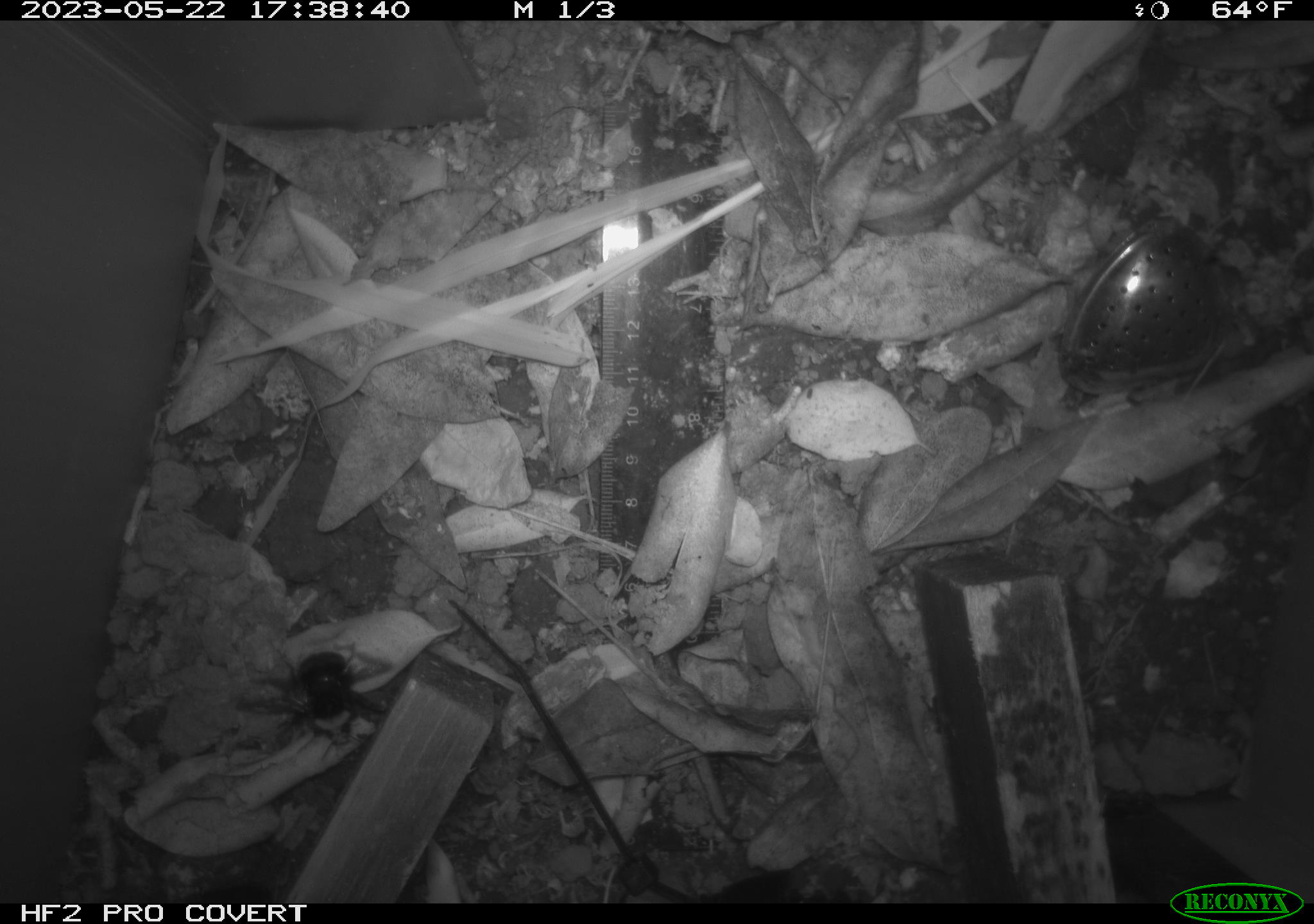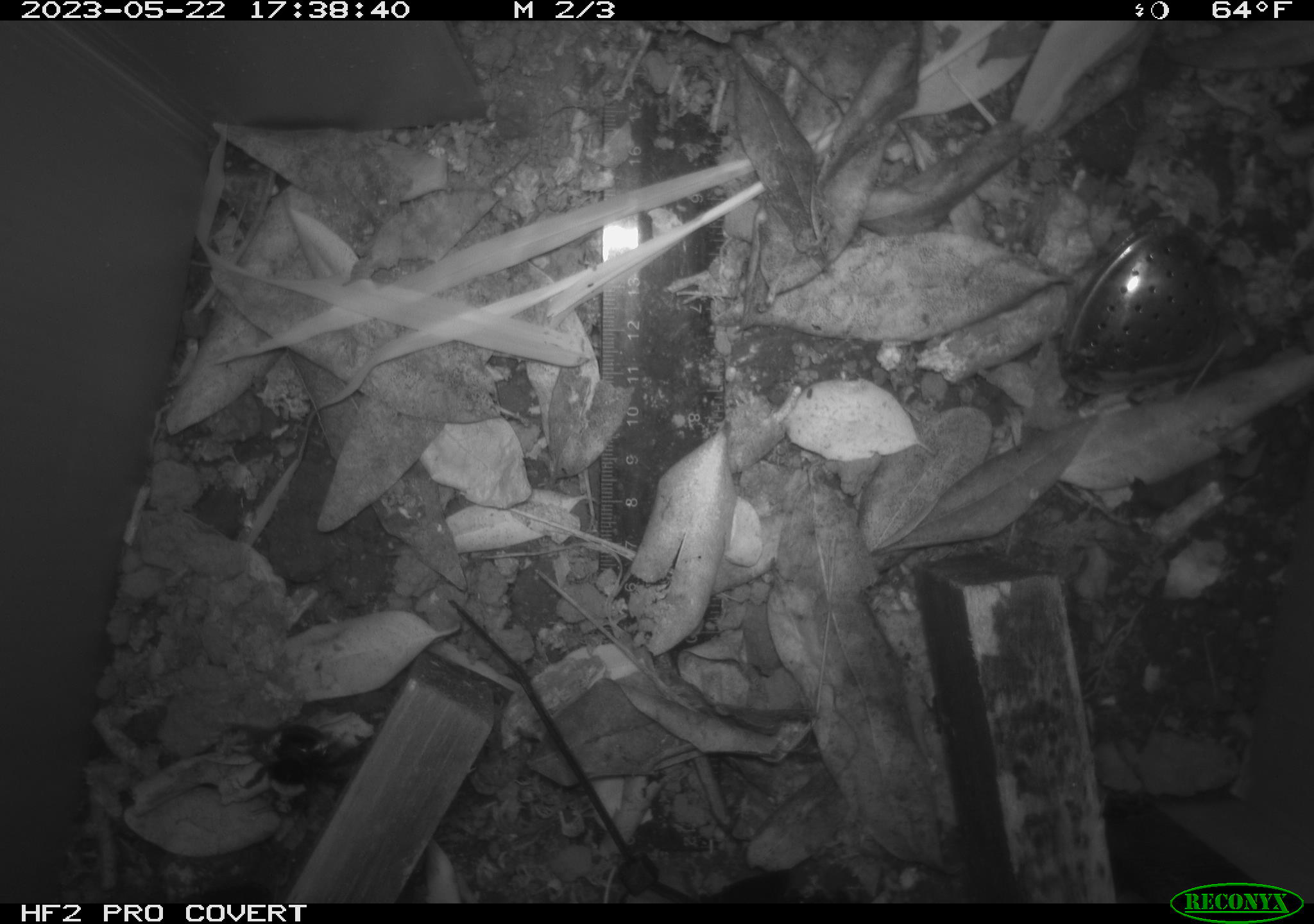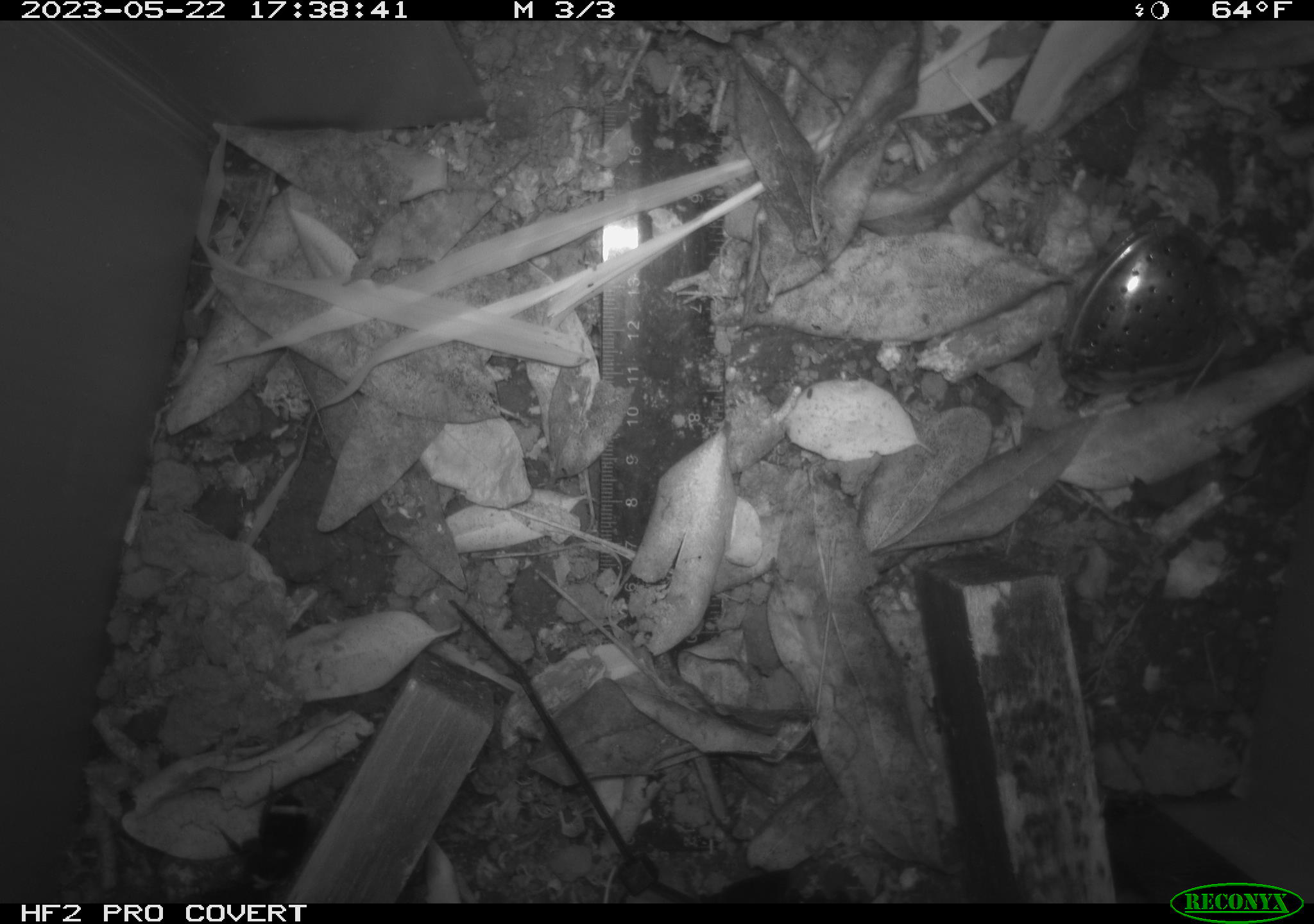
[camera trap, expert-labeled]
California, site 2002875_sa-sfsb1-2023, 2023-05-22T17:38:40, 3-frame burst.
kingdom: Animalia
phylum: Arthropoda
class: Insecta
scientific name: Insecta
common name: insect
Insect (Insecta).